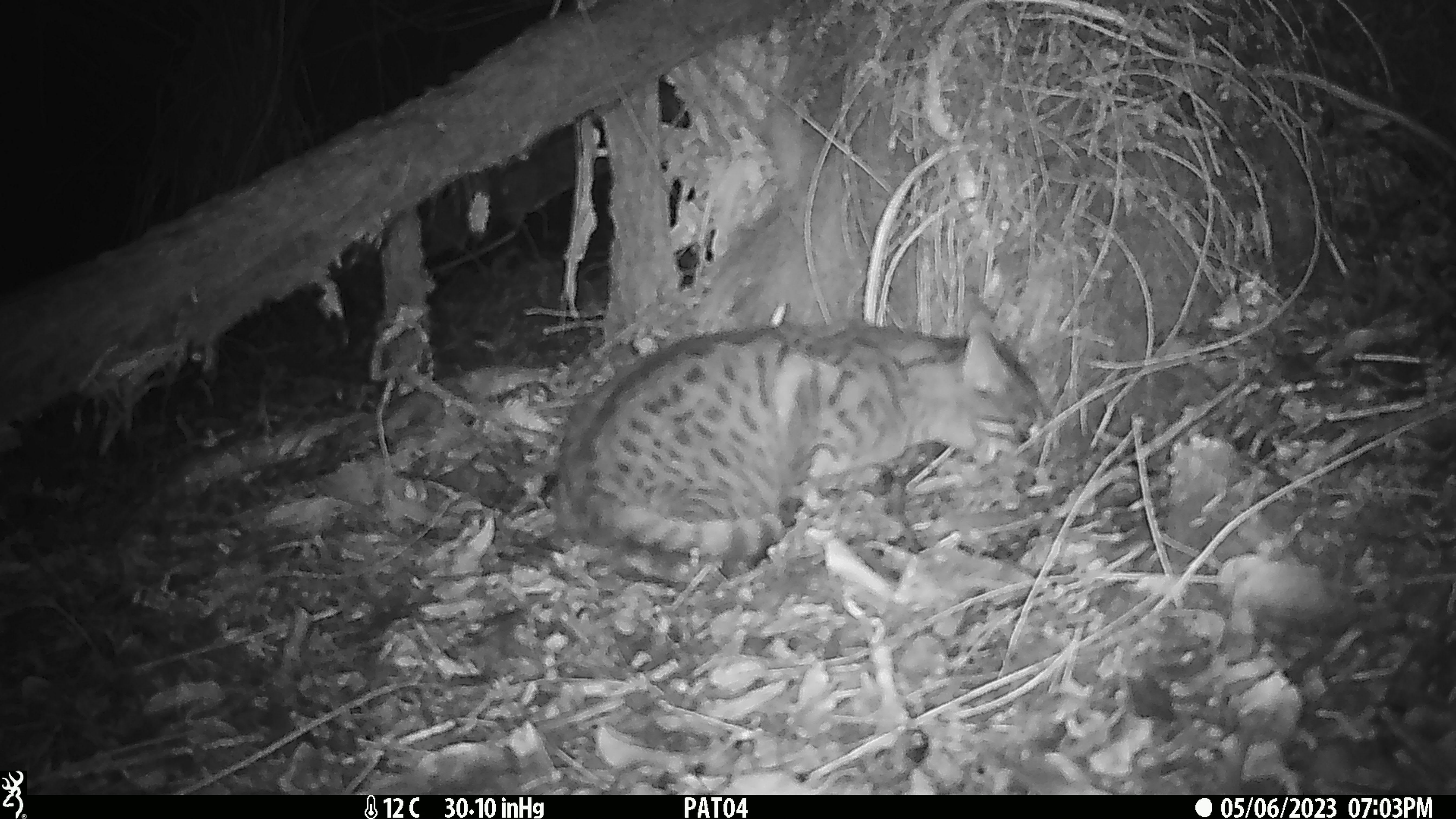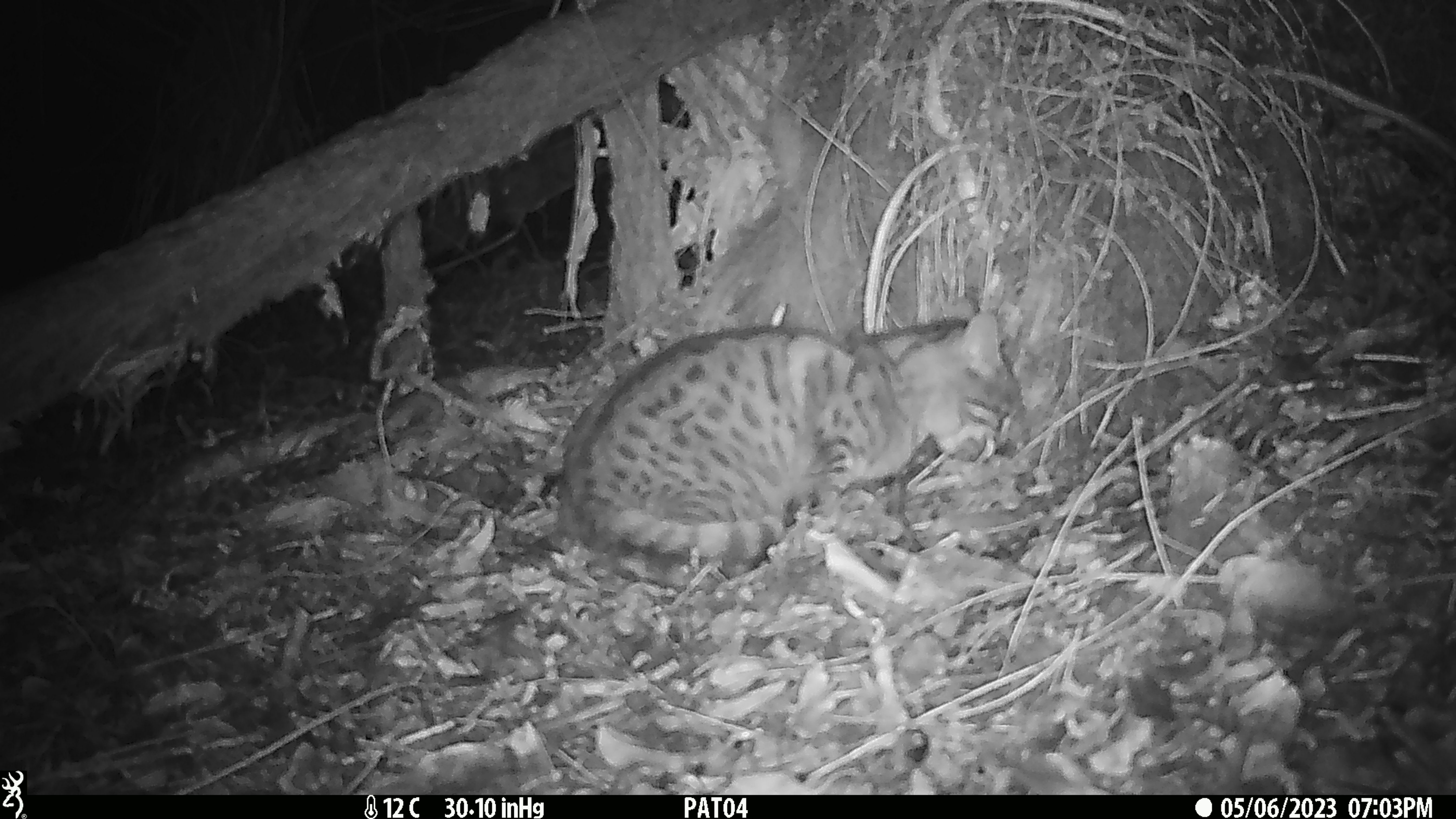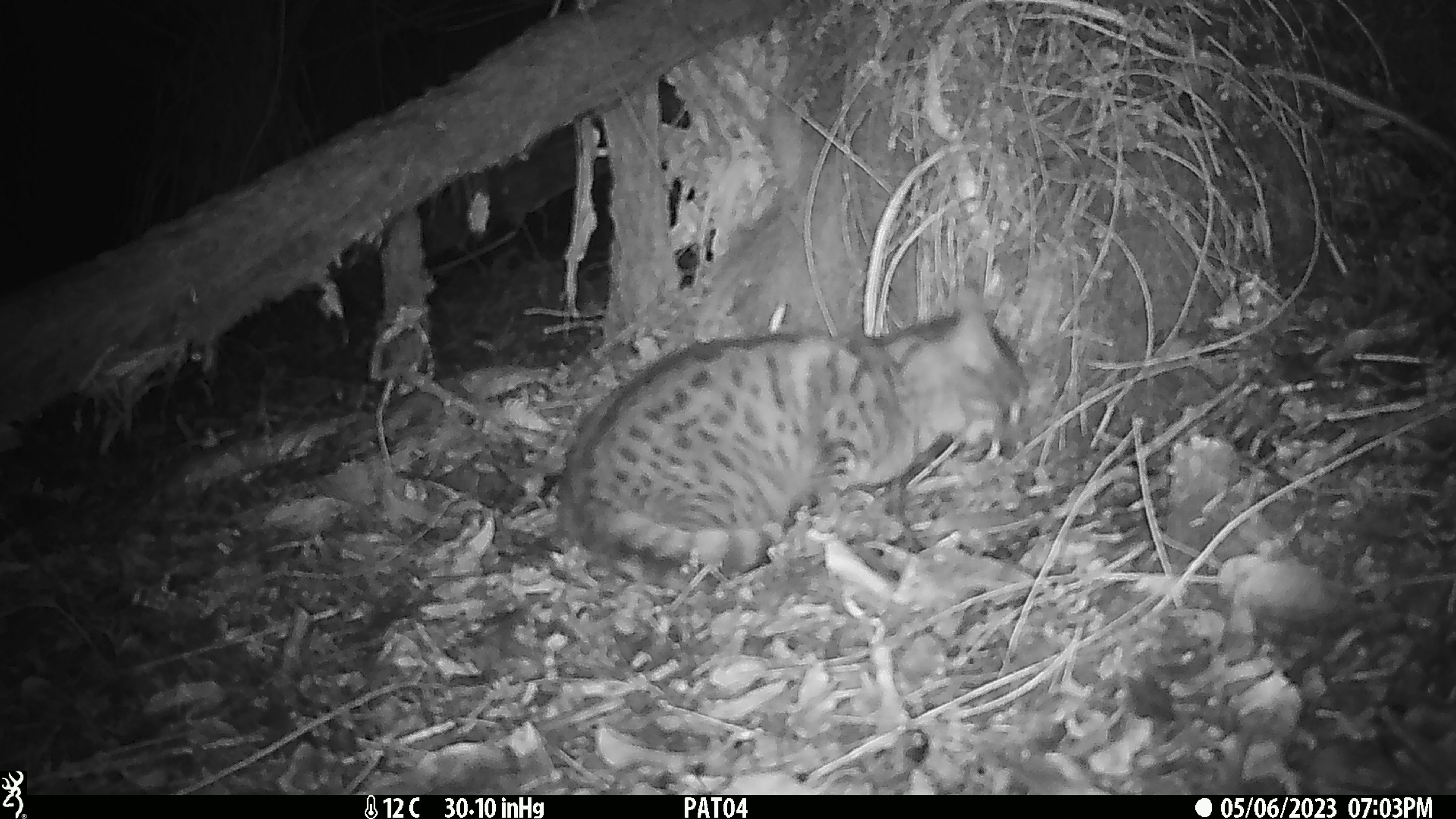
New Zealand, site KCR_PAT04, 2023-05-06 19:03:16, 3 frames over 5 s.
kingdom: Animalia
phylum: Chordata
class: Mammalia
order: Carnivora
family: Felidae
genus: Felis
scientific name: Felis catus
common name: domestic cat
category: cat